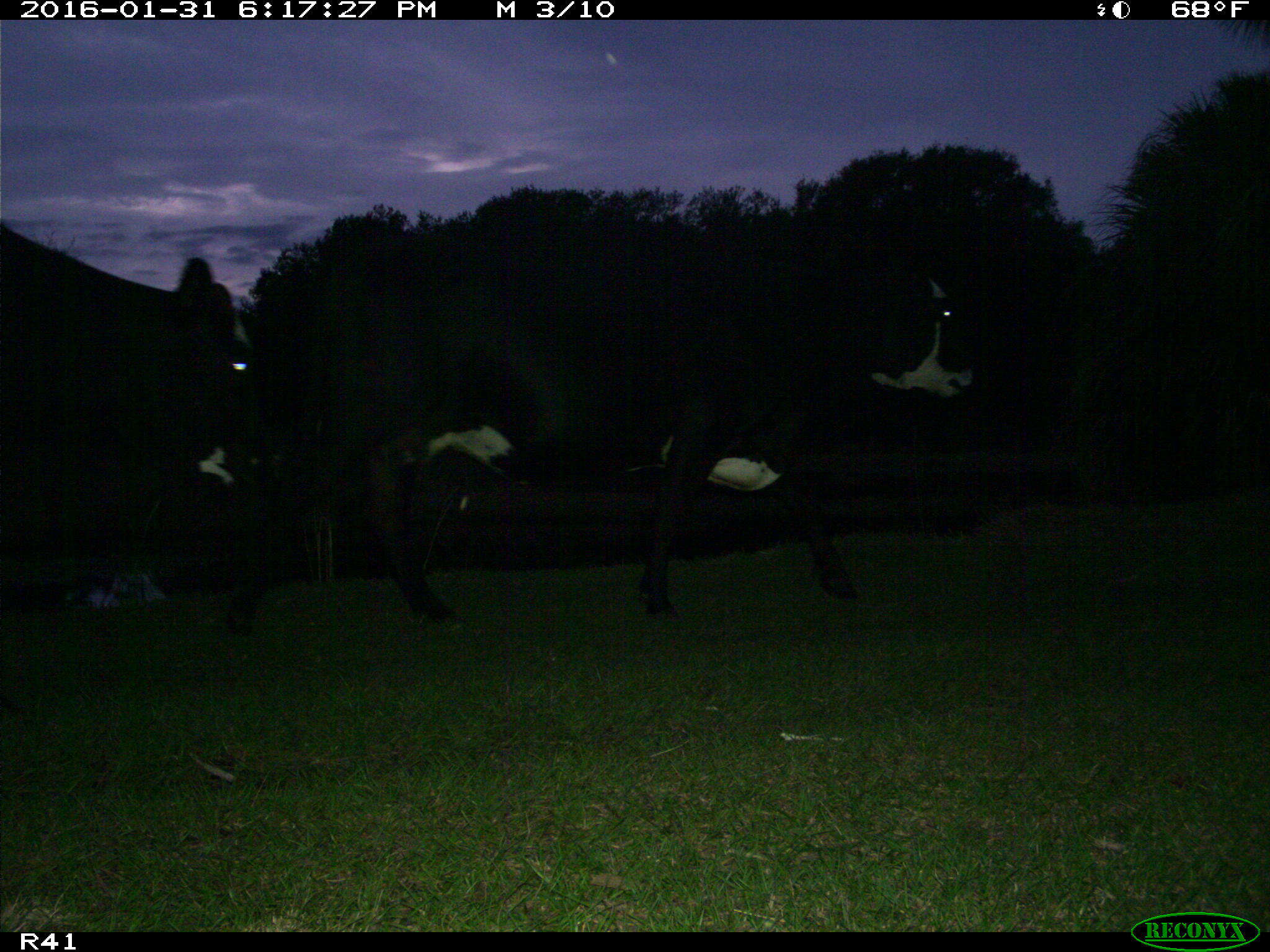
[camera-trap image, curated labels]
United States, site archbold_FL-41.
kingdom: Animalia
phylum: Chordata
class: Mammalia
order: Artiodactyla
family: Bovidae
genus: Bos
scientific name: Bos taurus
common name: domestic cow